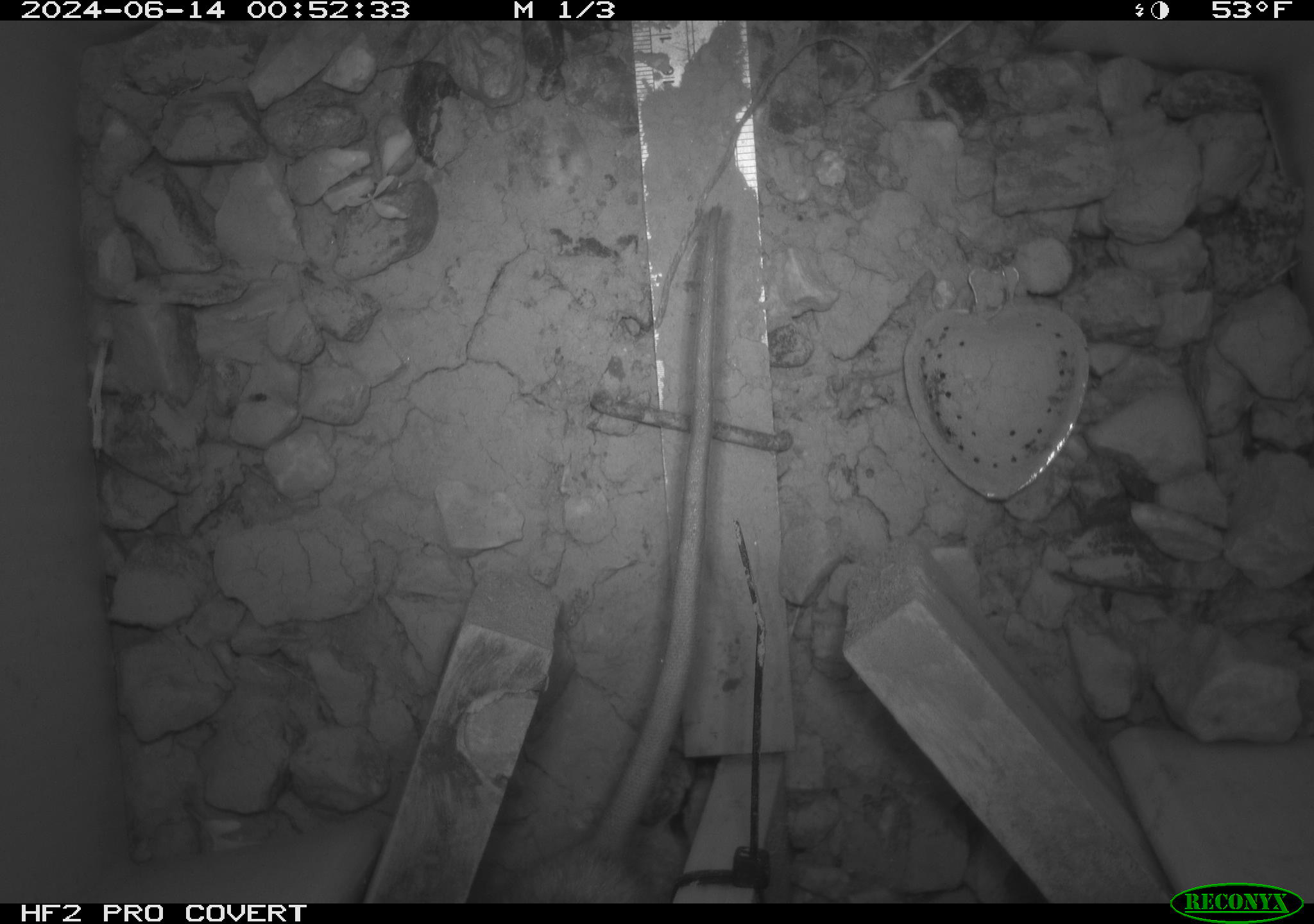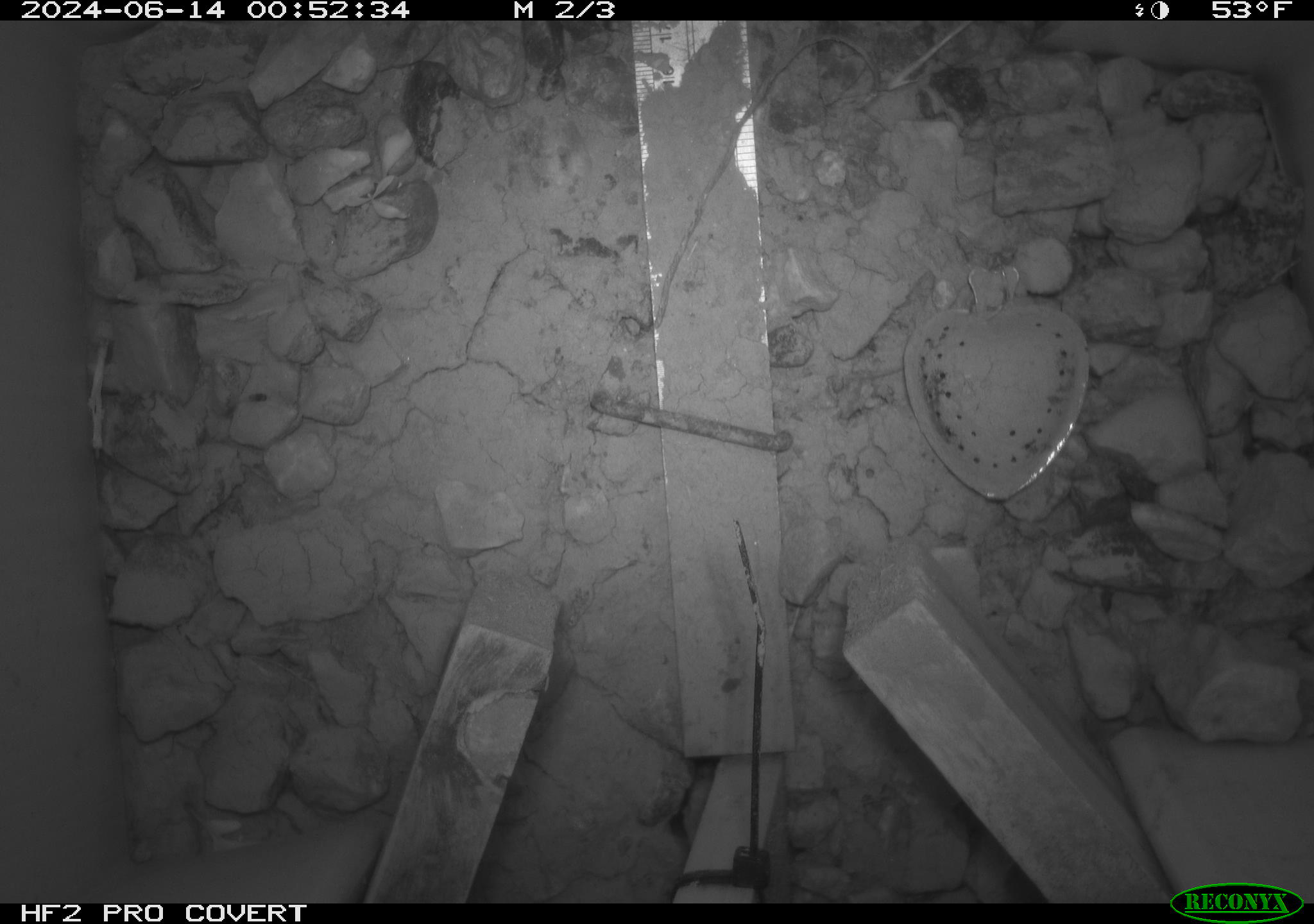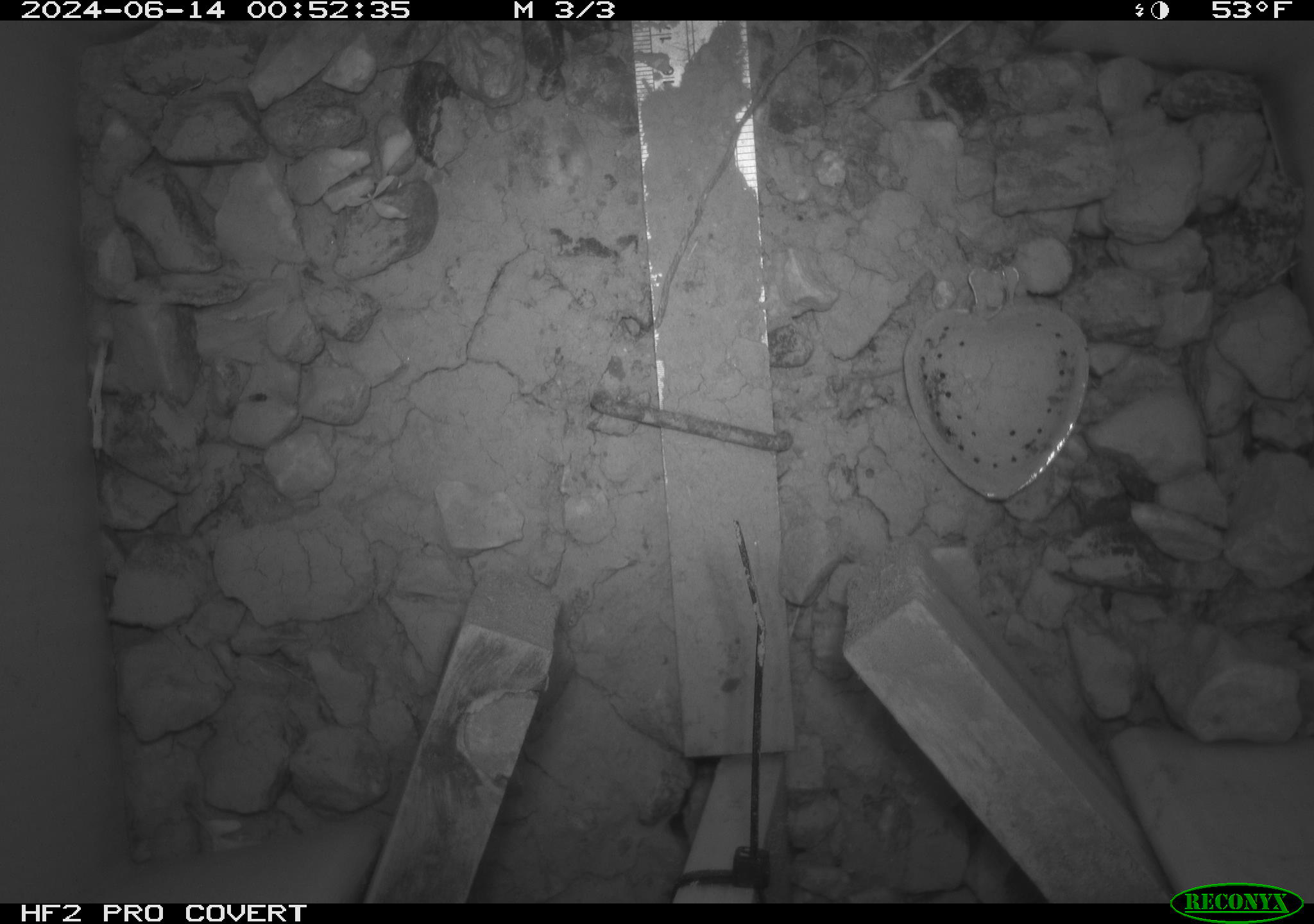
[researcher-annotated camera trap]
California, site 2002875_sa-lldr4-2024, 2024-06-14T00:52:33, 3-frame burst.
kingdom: Animalia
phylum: Chordata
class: Mammalia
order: Rodentia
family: Muridae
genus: Rattus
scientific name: Rattus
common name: rat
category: rattus species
Rattus species (rat) (Rattus).